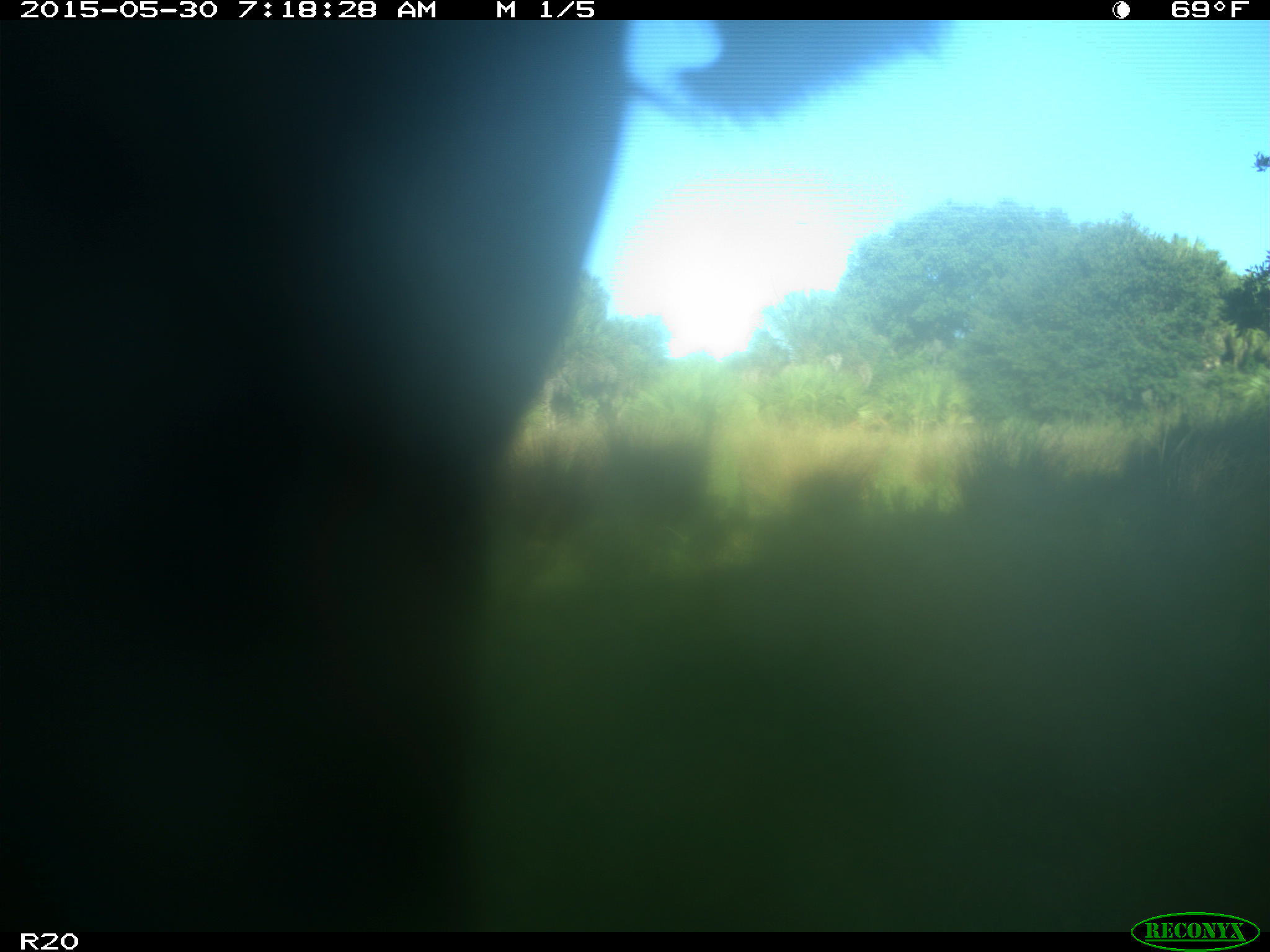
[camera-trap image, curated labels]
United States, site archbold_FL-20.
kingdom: Animalia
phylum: Chordata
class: Mammalia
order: Artiodactyla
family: Bovidae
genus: Bos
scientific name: Bos taurus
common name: domestic cow